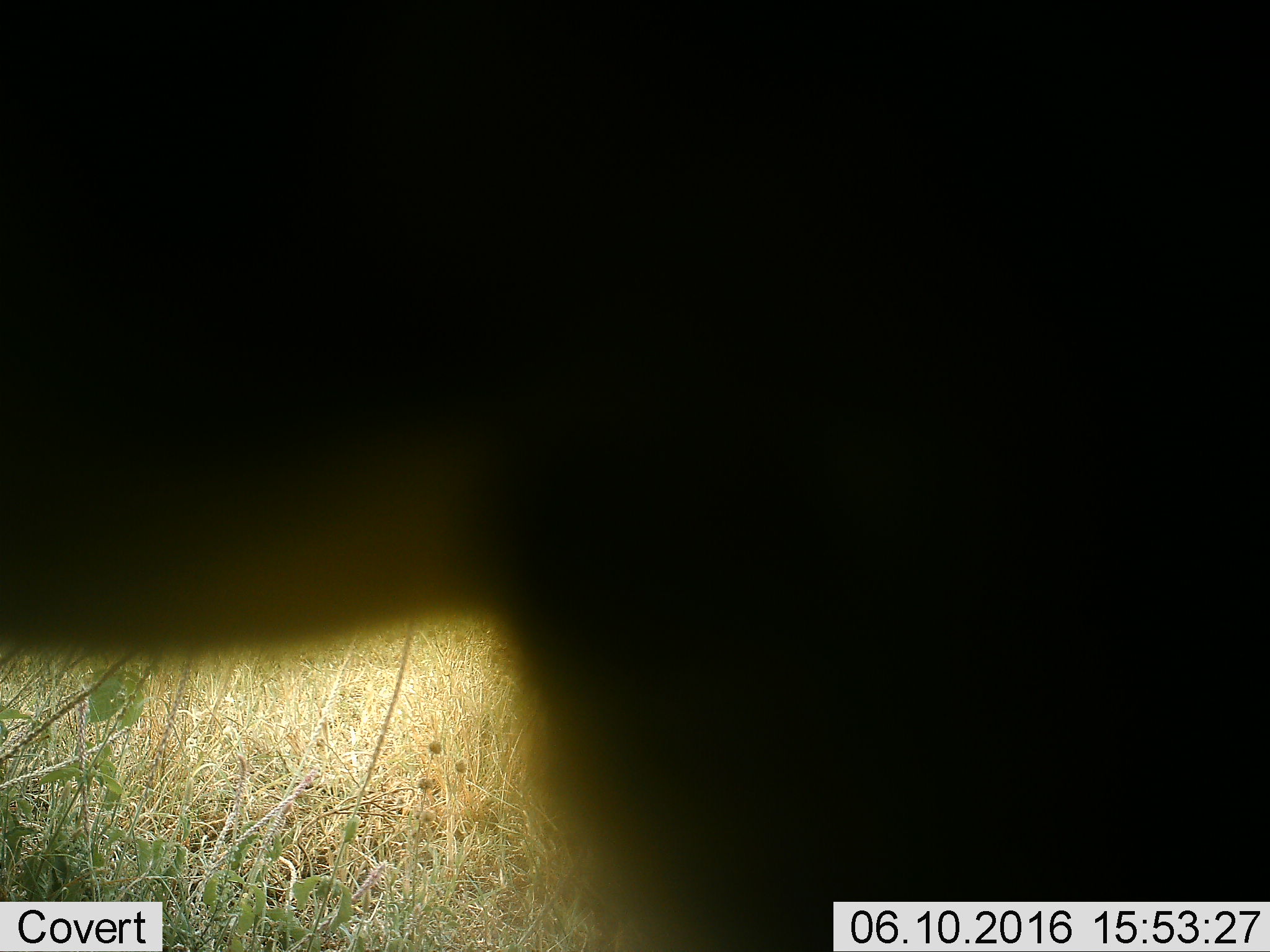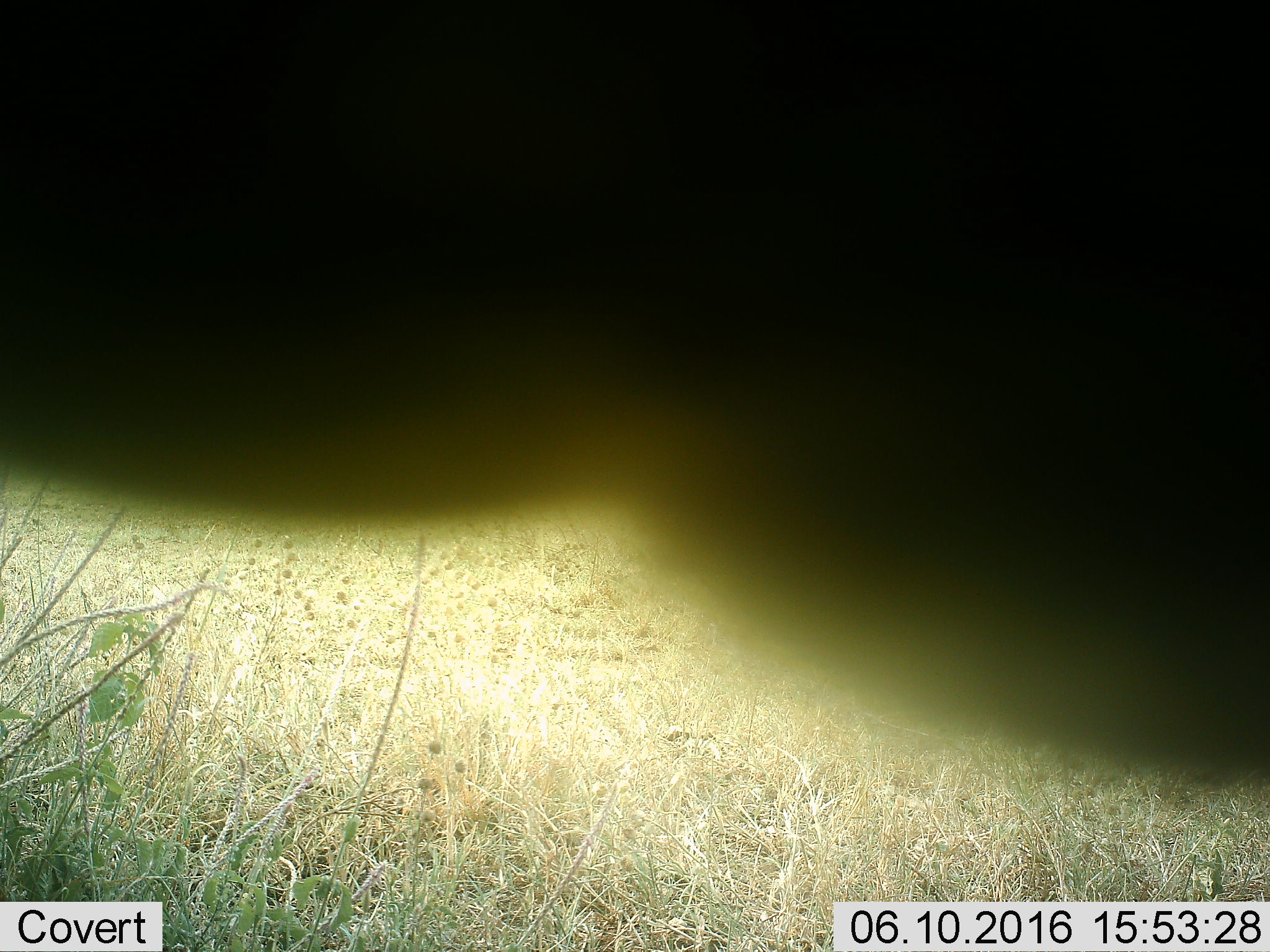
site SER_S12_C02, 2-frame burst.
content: unidentified animal